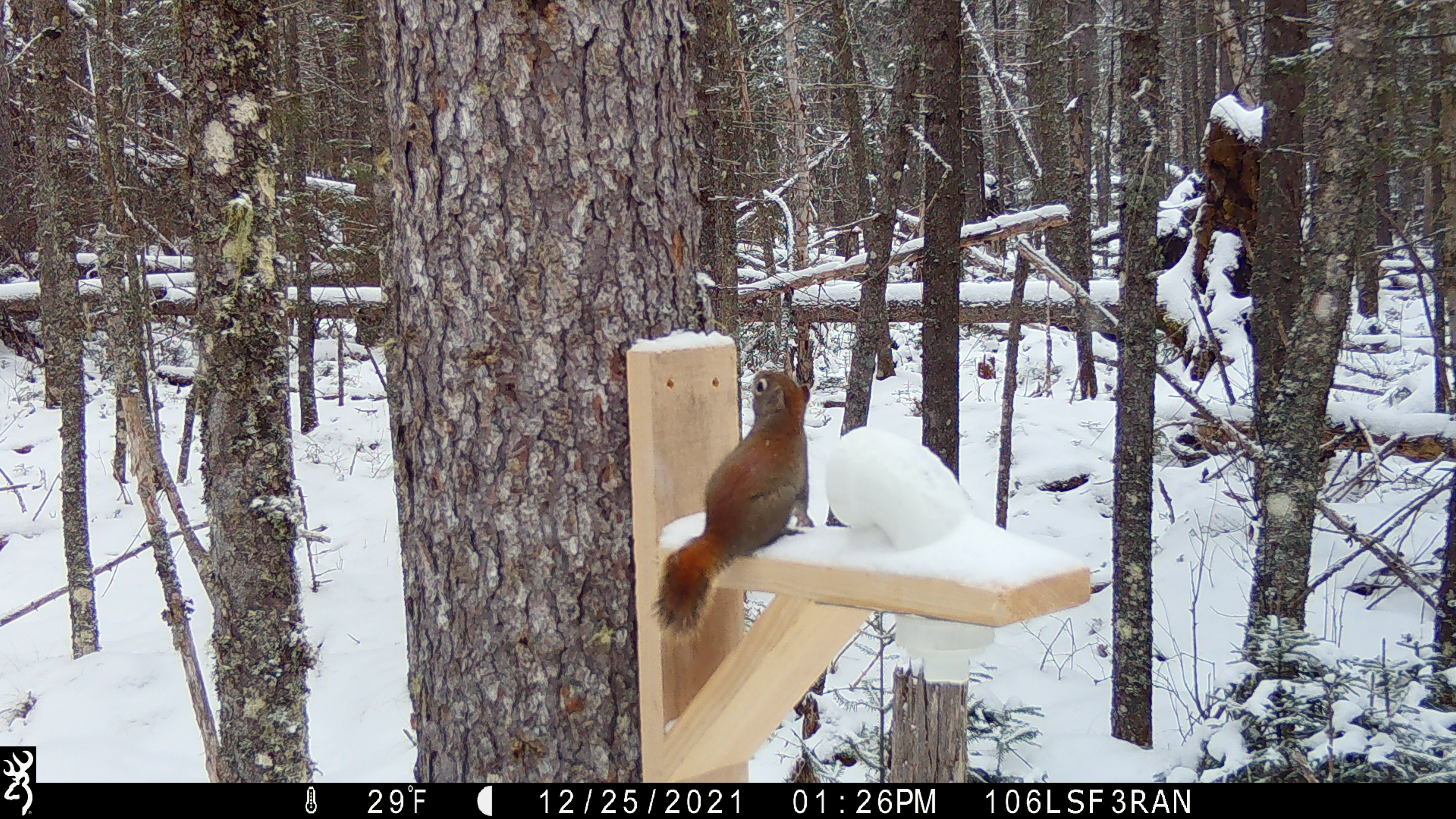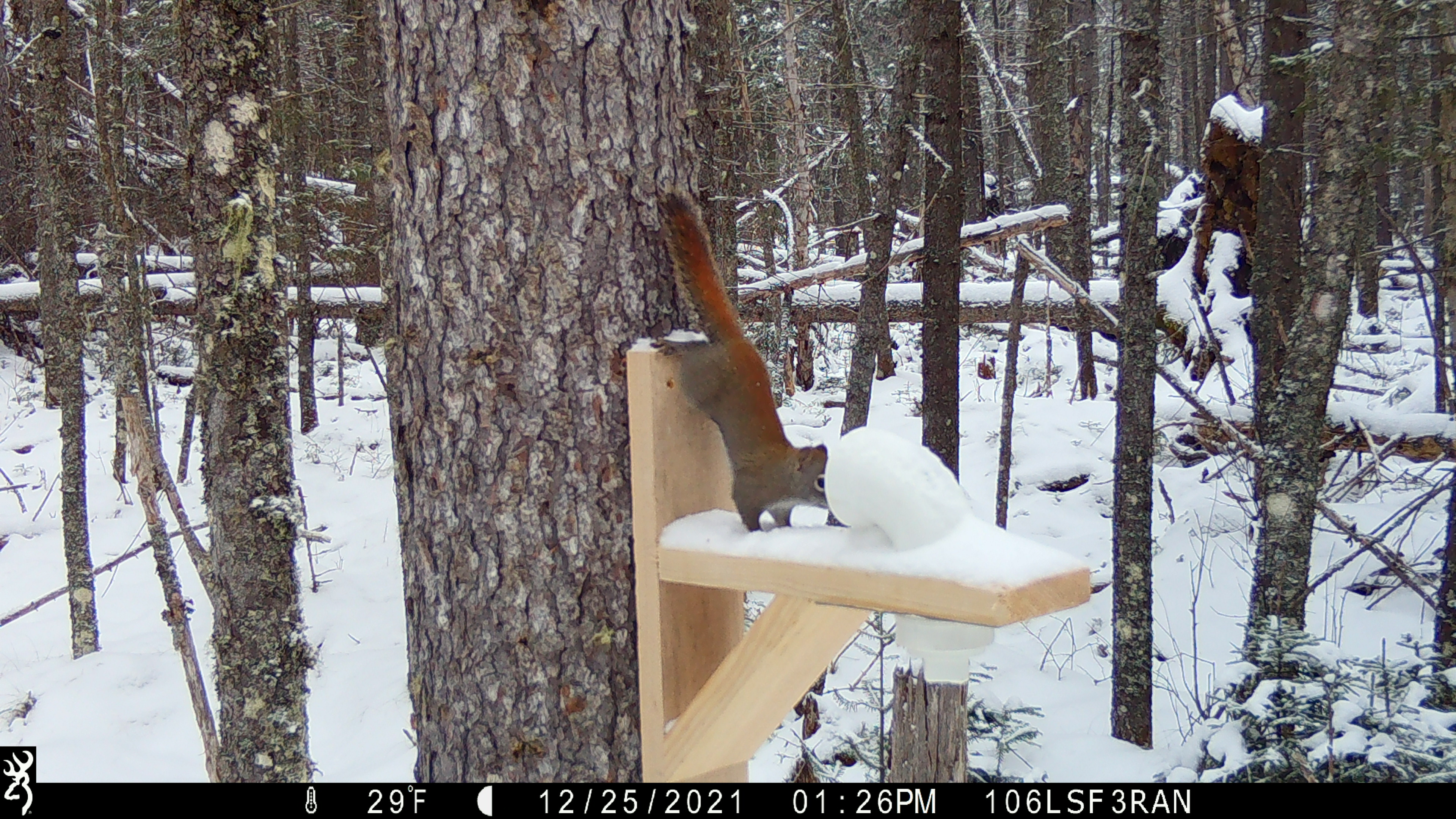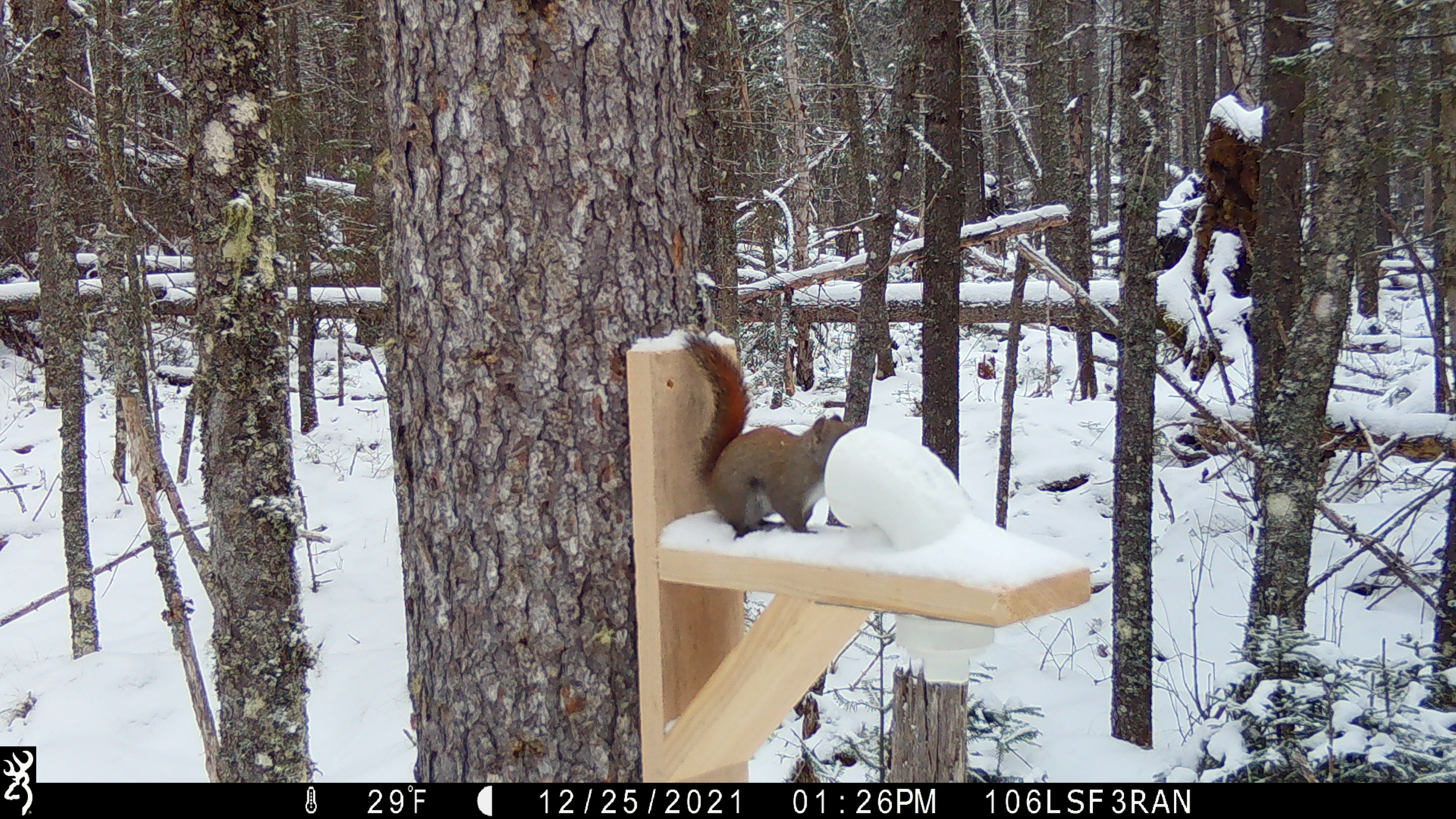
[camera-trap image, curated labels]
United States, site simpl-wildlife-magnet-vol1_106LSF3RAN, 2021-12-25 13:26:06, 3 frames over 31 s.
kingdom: Animalia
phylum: Chordata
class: Mammalia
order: Rodentia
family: Sciuridae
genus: Tamiasciurus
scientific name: Tamiasciurus hudsonicus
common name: red squirrel